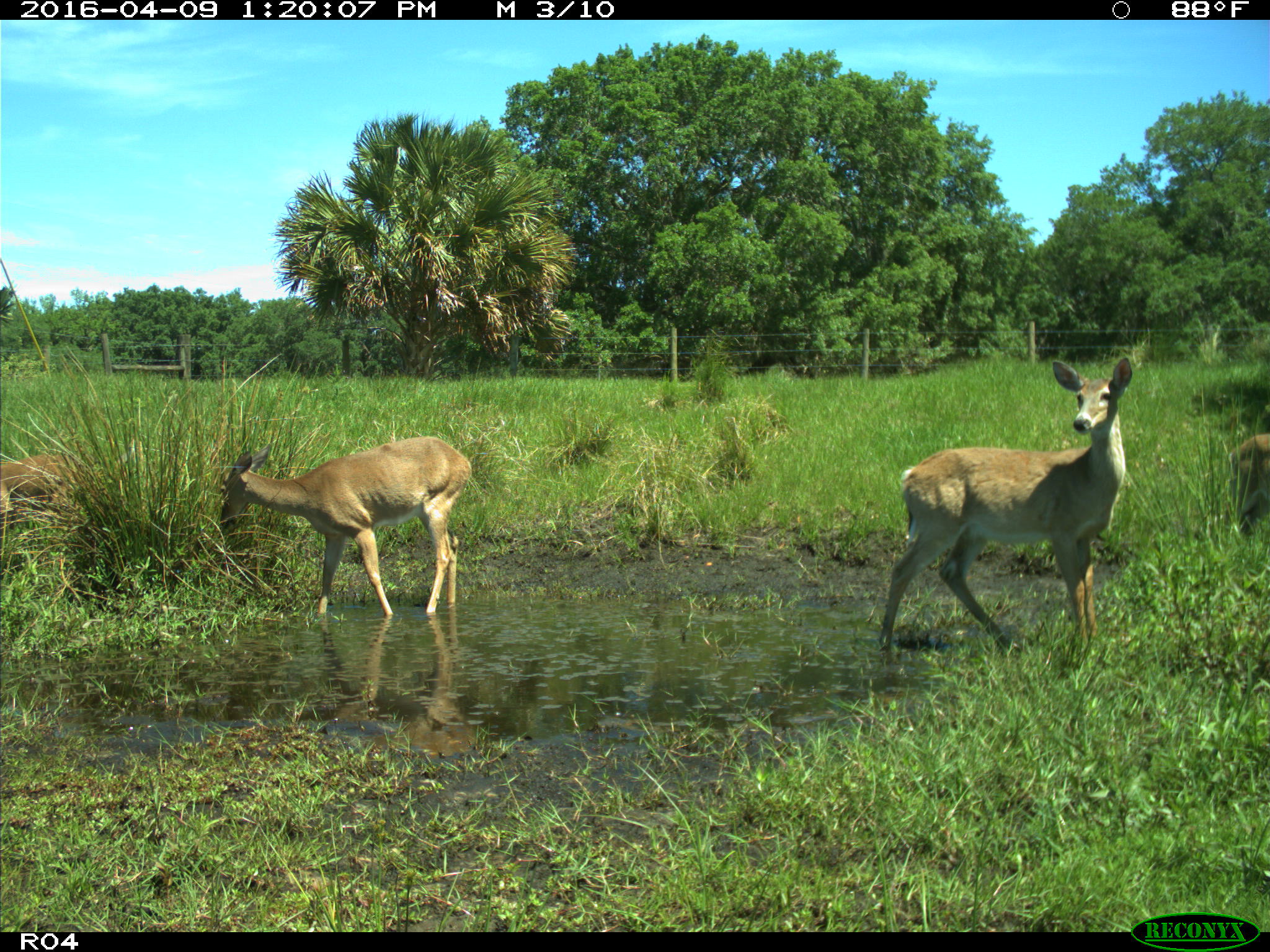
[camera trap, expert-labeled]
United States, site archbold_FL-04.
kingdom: Animalia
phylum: Chordata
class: Mammalia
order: Artiodactyla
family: Cervidae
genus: Odocoileus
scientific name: Odocoileus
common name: deer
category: unidentified deer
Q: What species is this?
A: Unidentified deer (deer) (Odocoileus).